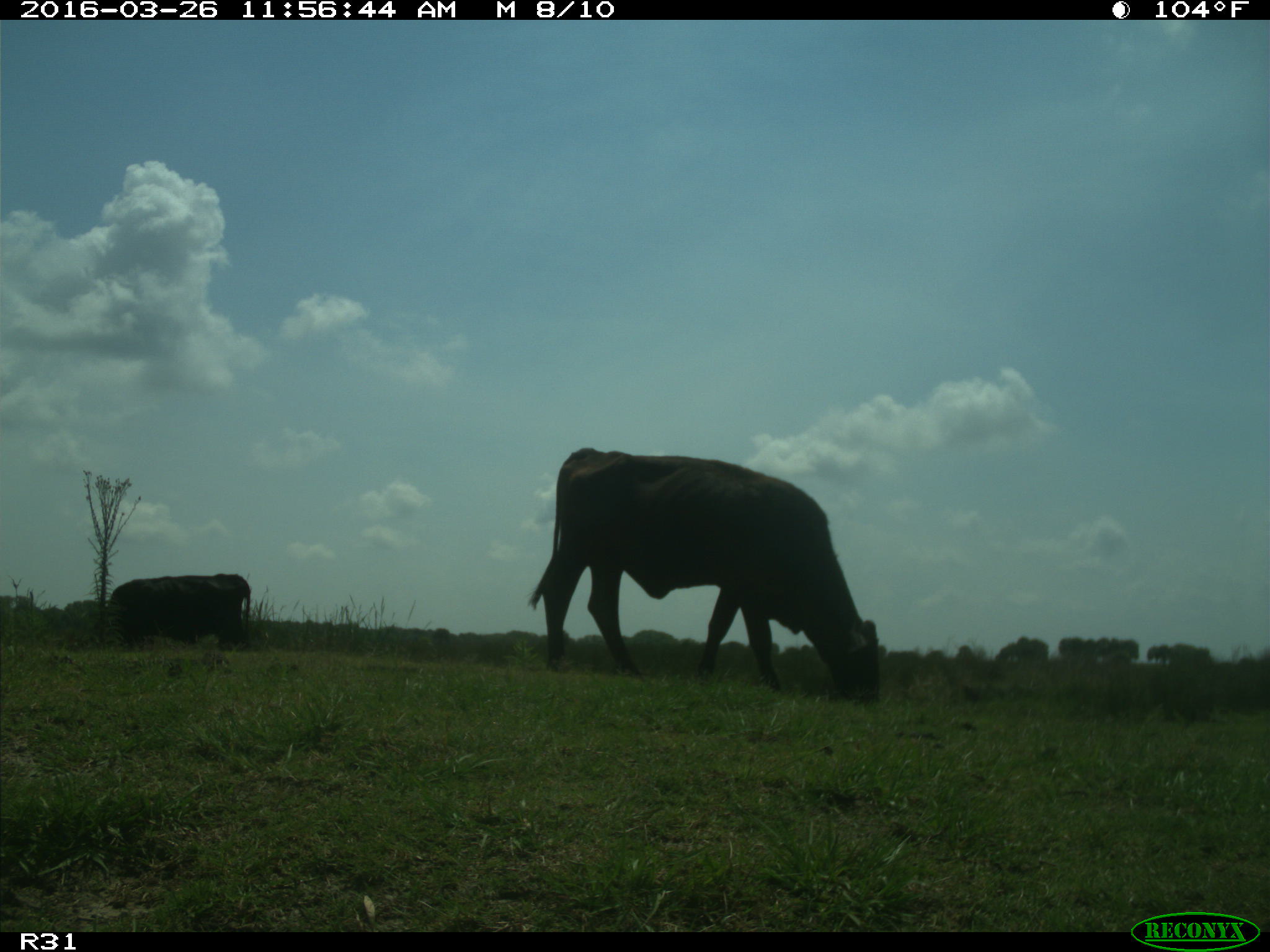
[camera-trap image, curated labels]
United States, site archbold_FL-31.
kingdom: Animalia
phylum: Chordata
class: Mammalia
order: Artiodactyla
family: Bovidae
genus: Bos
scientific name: Bos taurus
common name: domestic cow